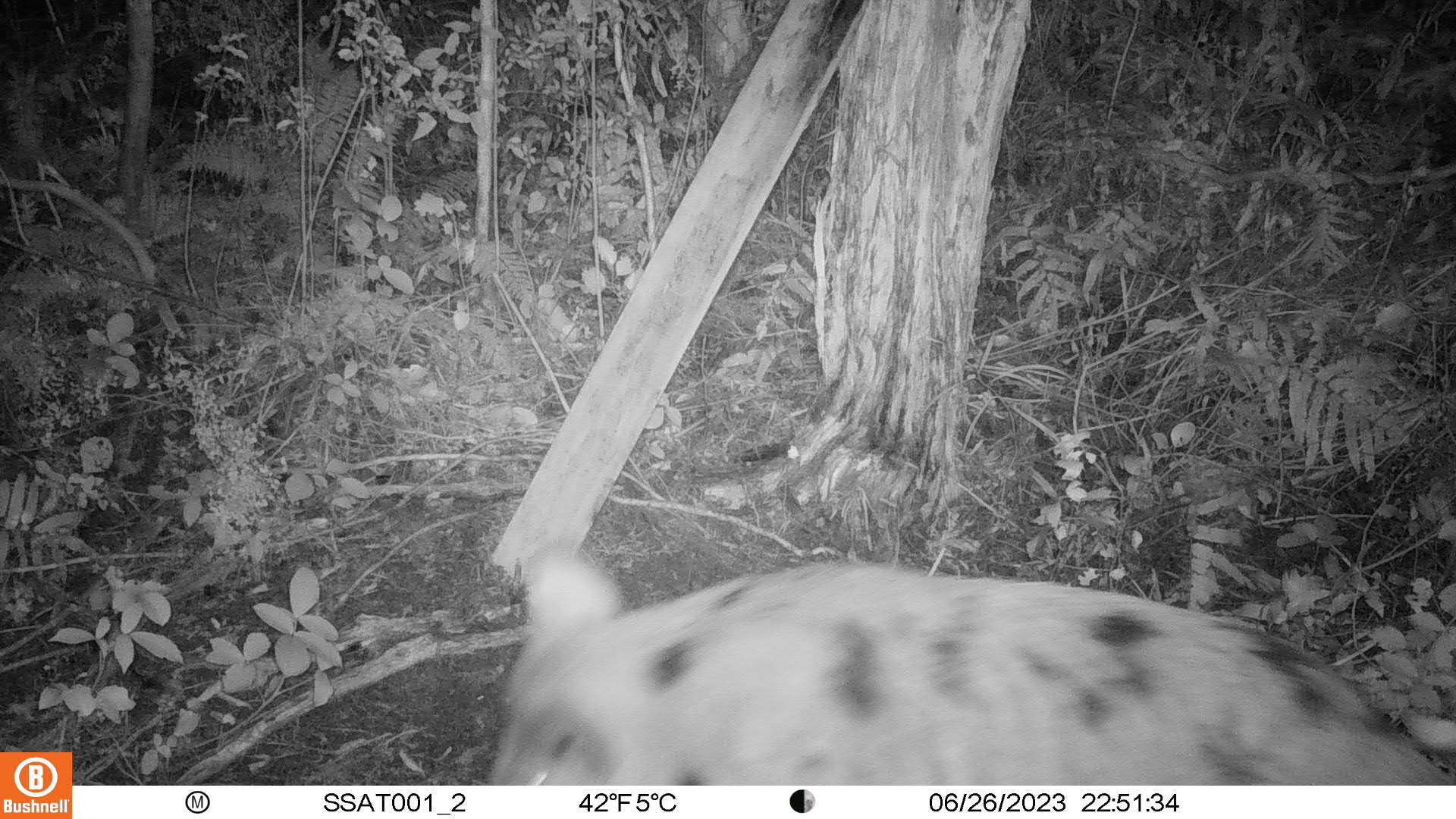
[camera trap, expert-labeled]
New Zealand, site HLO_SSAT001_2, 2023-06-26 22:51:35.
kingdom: Animalia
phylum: Chordata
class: Mammalia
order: Artiodactyla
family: Suidae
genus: Sus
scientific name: Sus scrofa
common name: pig